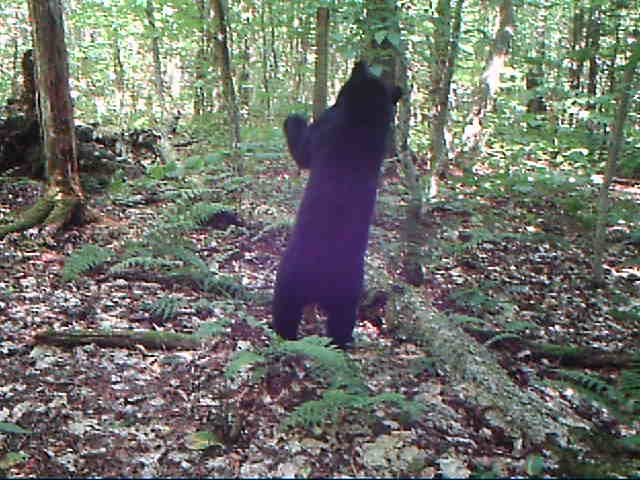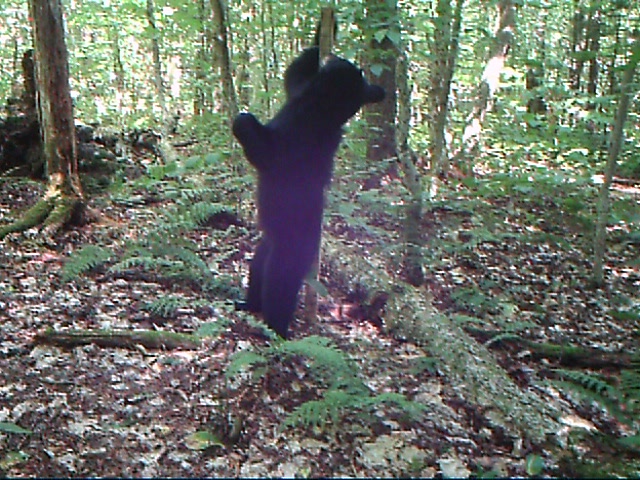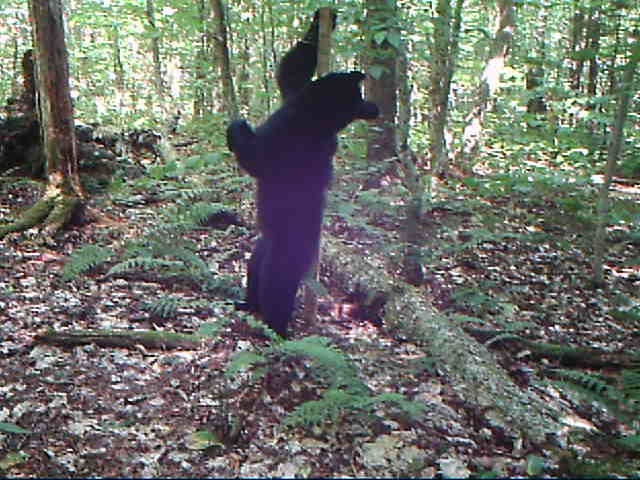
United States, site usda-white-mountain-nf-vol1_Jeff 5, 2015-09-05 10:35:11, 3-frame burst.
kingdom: Animalia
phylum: Chordata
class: Mammalia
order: Carnivora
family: Ursidae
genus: Ursus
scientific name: Ursus americanus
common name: black bear